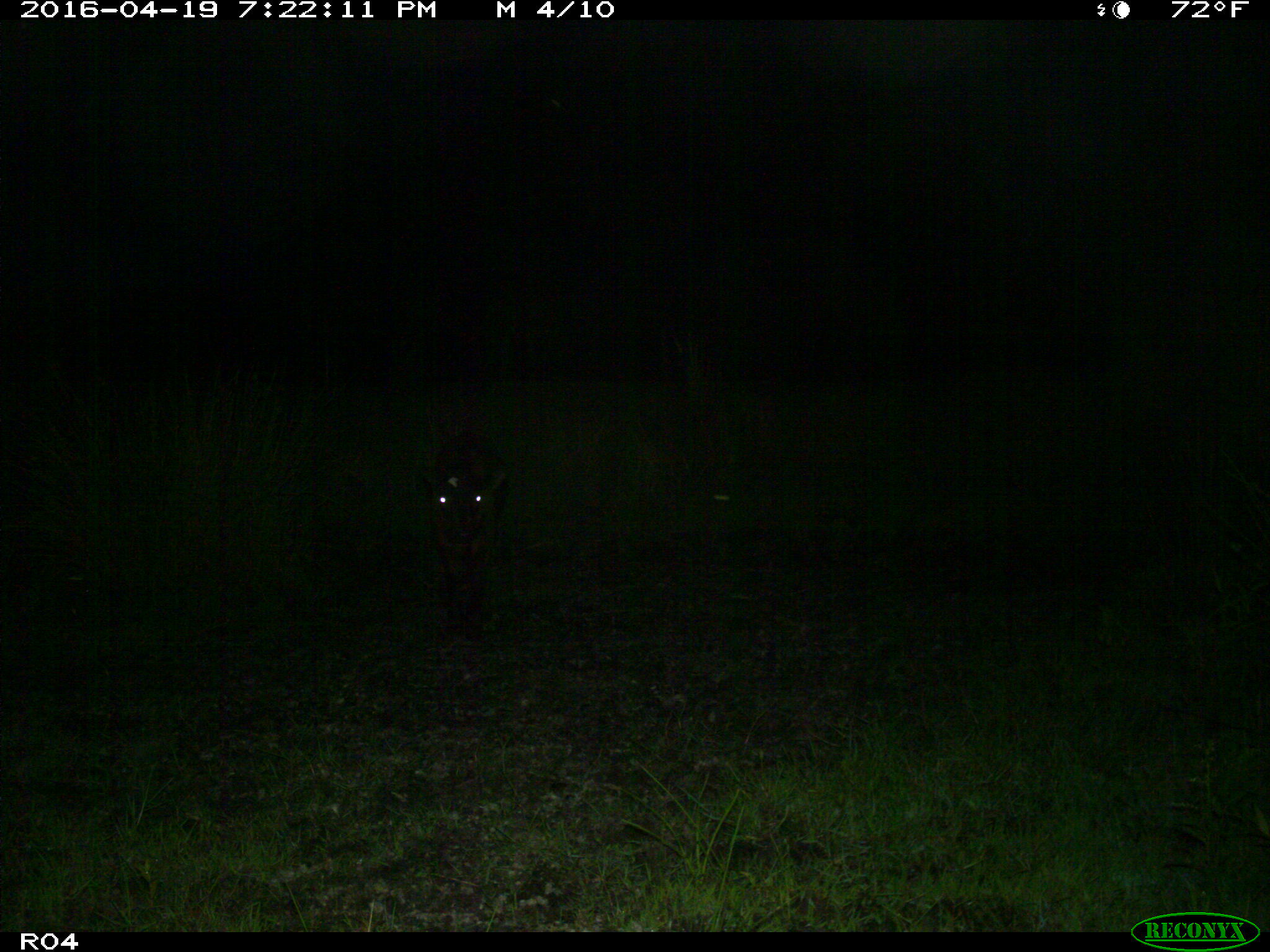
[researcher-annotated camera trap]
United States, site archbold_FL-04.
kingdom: Animalia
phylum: Chordata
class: Mammalia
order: Artiodactyla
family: Bovidae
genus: Bos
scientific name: Bos taurus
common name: domestic cow